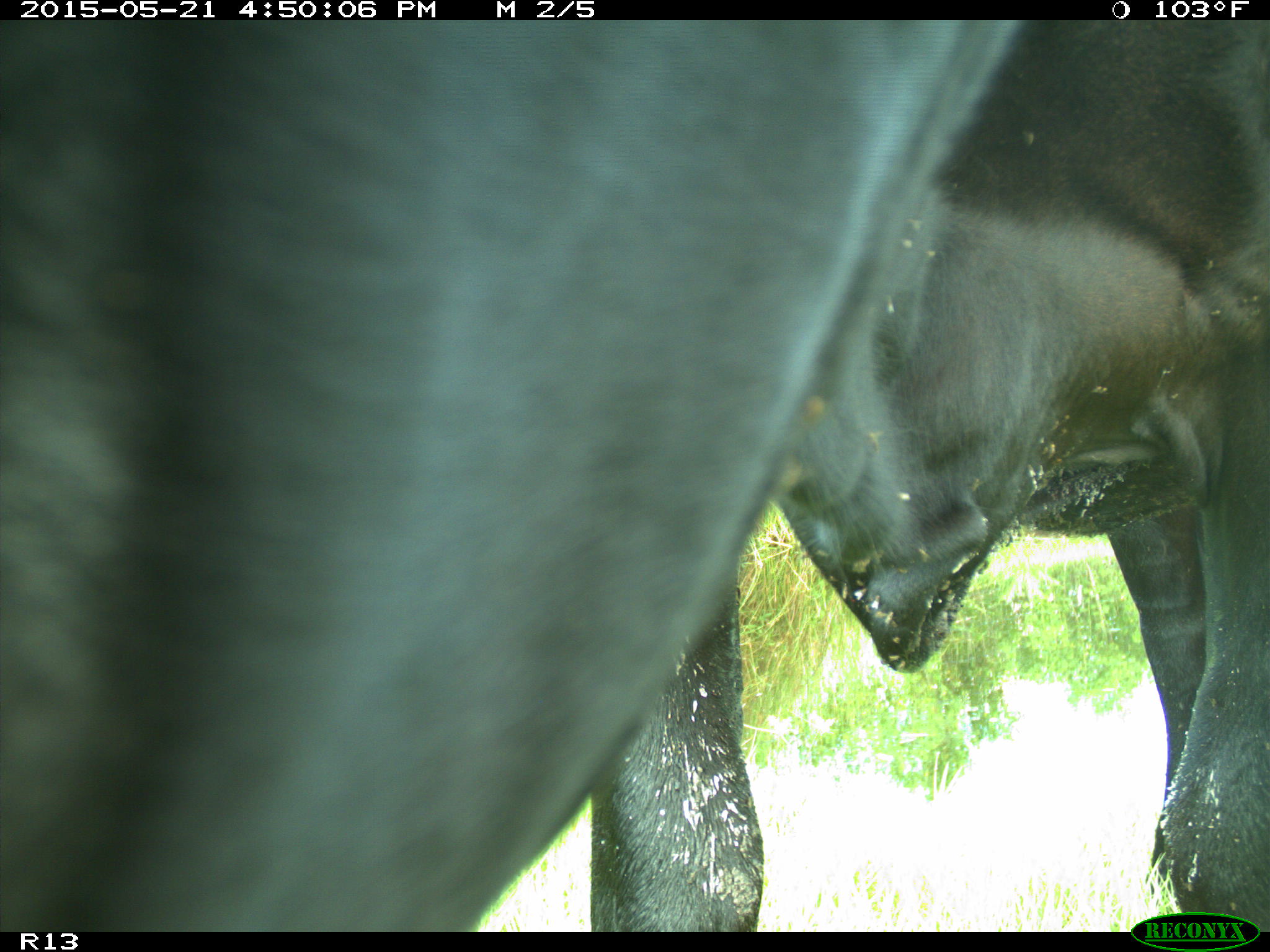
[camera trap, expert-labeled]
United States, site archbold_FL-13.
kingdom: Animalia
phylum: Chordata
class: Mammalia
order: Artiodactyla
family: Bovidae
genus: Bos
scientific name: Bos taurus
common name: domestic cow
Bos taurus (domestic cow).